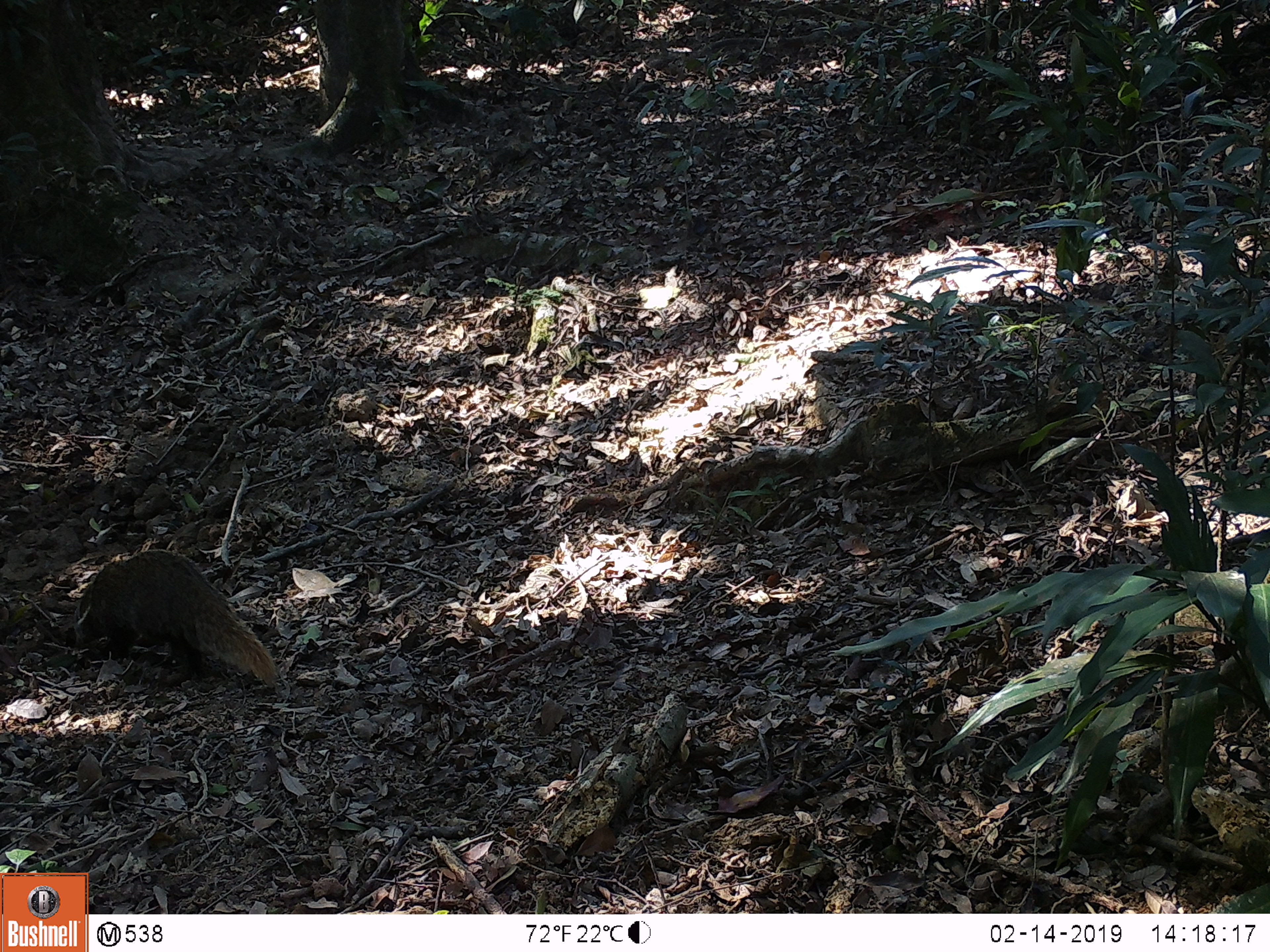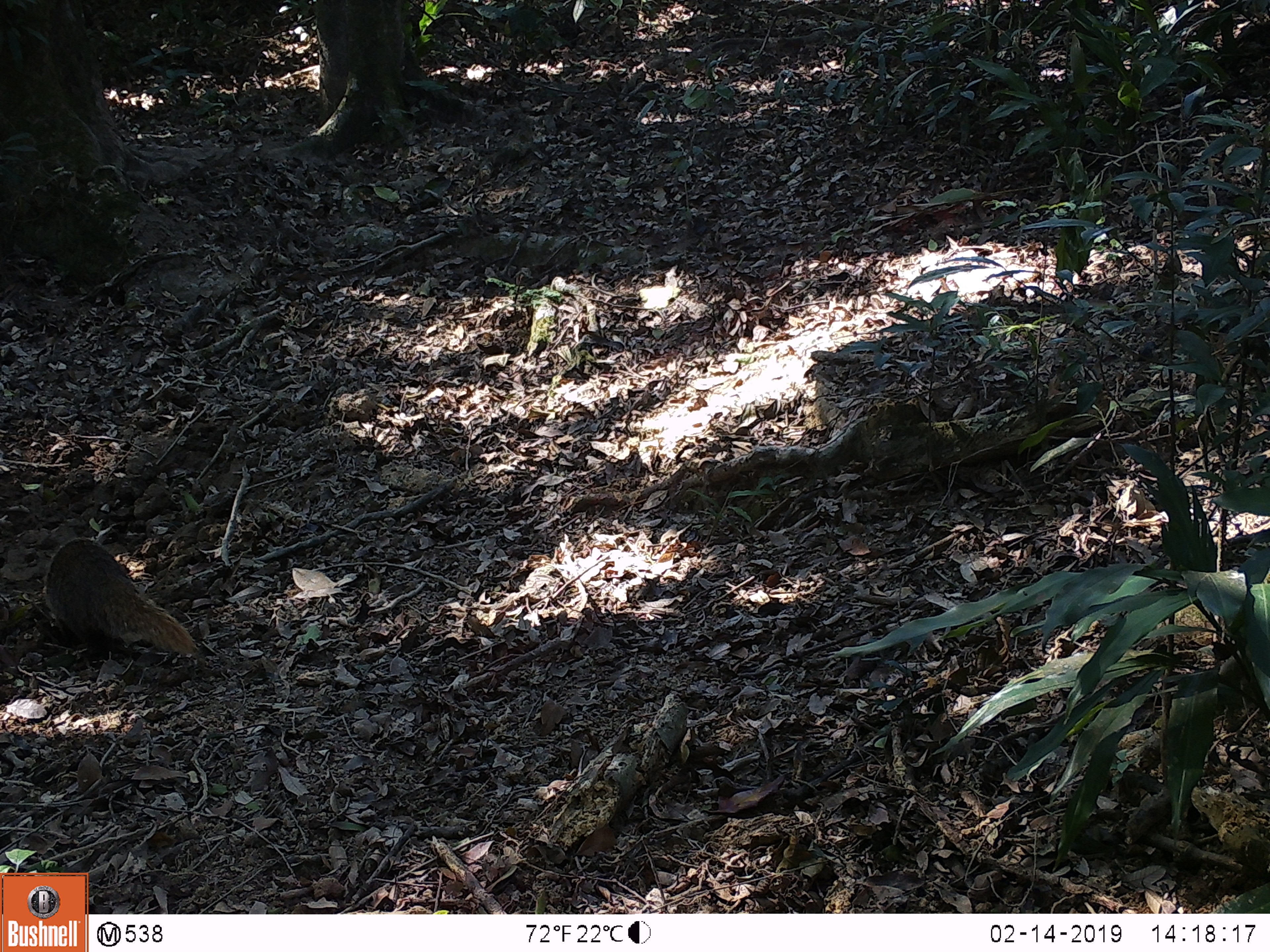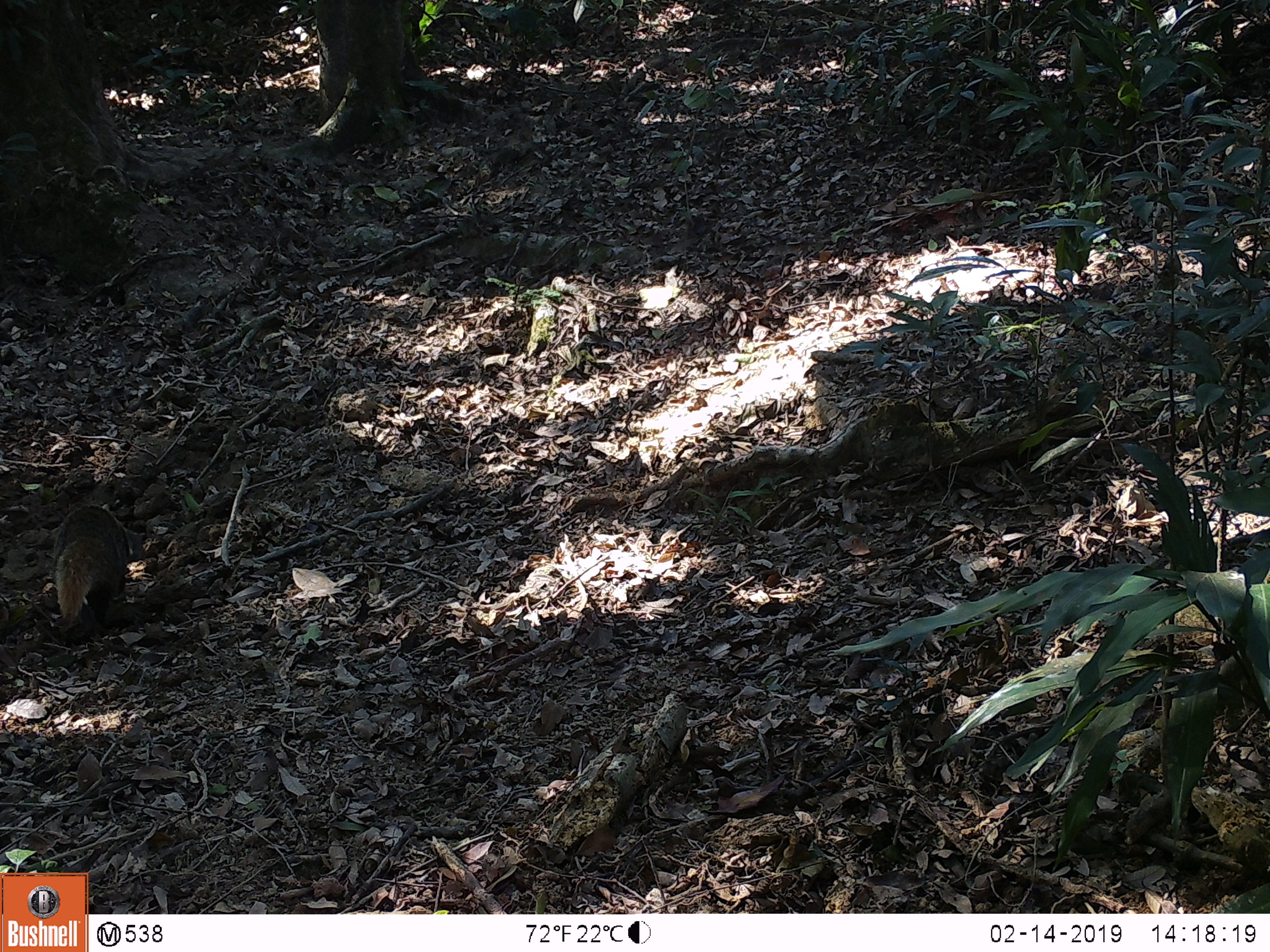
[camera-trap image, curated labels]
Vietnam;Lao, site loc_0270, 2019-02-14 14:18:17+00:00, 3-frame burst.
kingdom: Animalia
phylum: Chordata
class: Mammalia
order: Carnivora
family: Herpestidae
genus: Urva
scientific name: Urva urva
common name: crab-eating mongoose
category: crab eating mongoose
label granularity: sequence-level